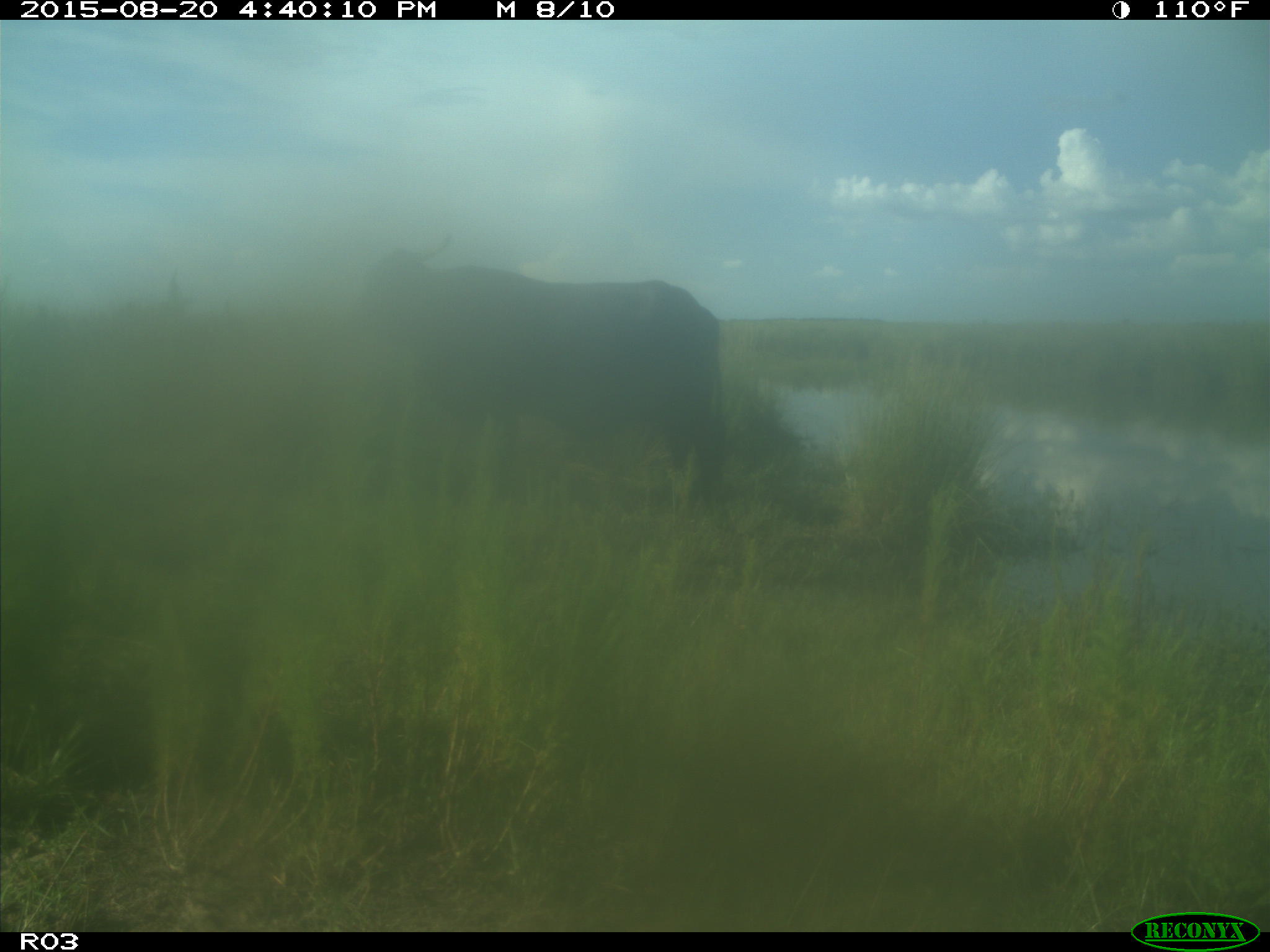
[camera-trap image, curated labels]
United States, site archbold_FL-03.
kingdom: Animalia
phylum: Chordata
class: Mammalia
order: Artiodactyla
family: Bovidae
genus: Bos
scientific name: Bos taurus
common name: domestic cow